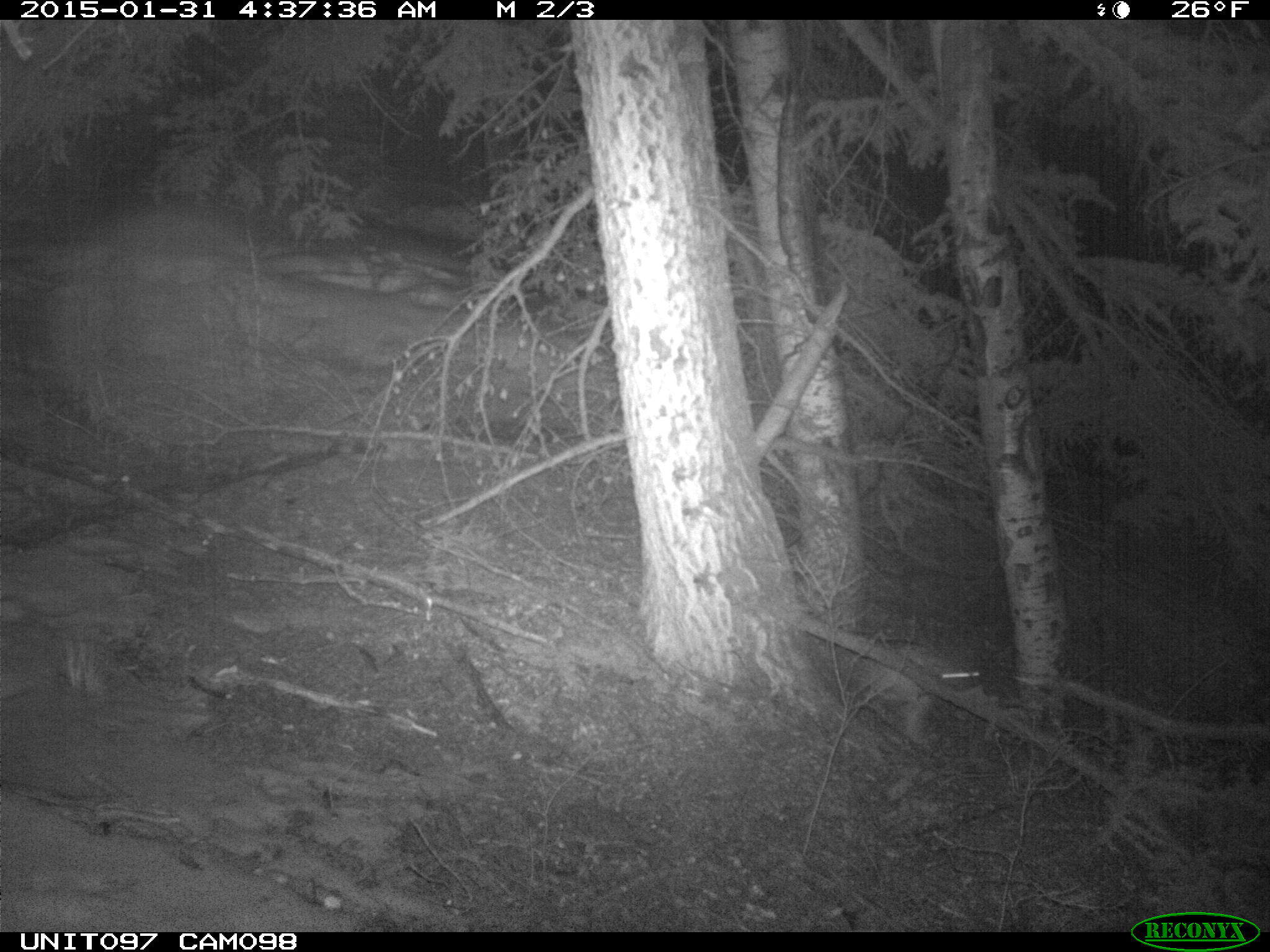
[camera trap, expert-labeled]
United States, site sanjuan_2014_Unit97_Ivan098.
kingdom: Animalia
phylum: Chordata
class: Mammalia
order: Lagomorpha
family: Leporidae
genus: Lepus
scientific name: Lepus americanus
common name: snowshoe hare